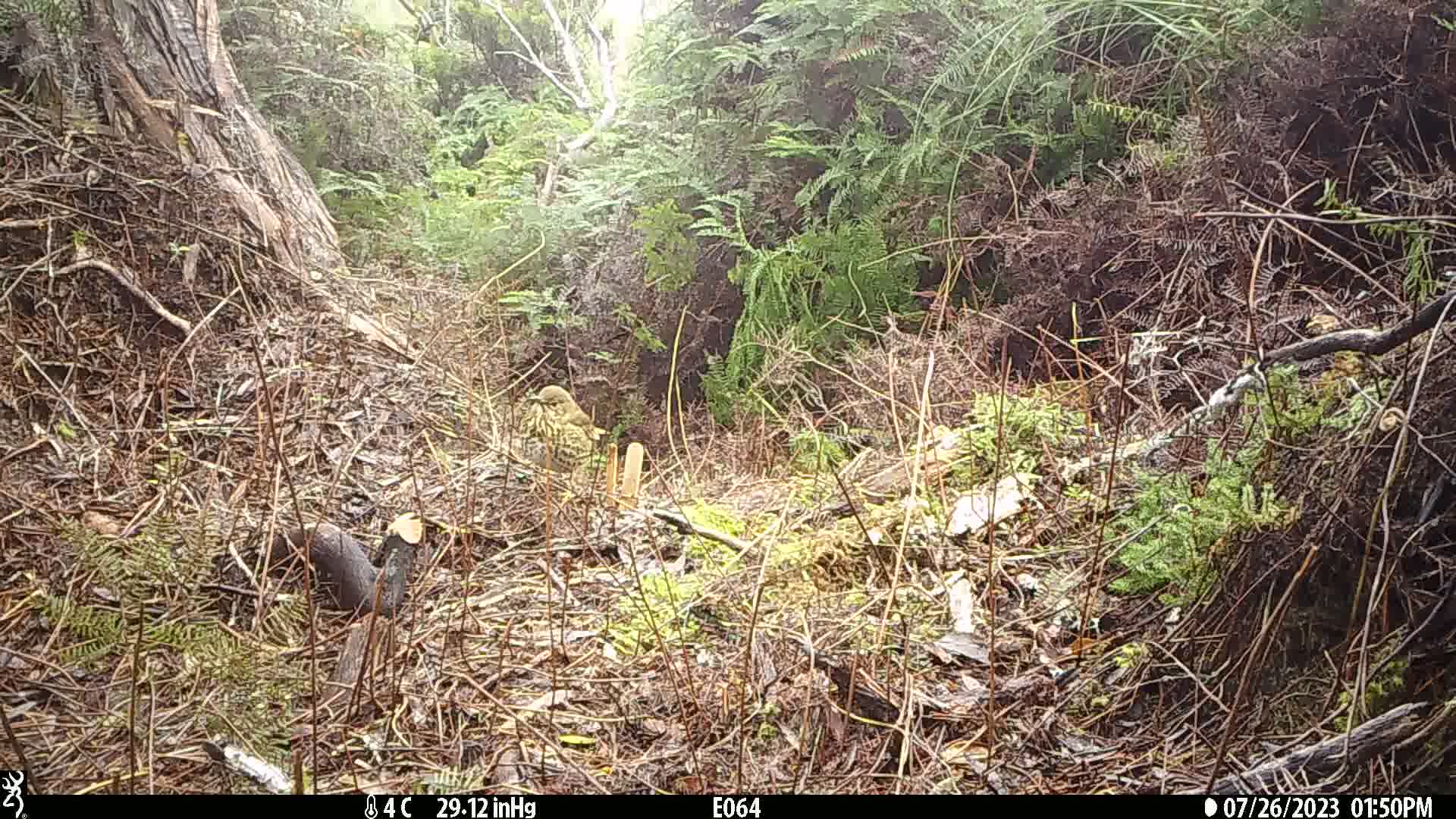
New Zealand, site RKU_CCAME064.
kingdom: Animalia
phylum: Chordata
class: Aves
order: Passeriformes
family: Turdidae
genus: Turdus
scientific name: Turdus philomelos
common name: song thrush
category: thrush